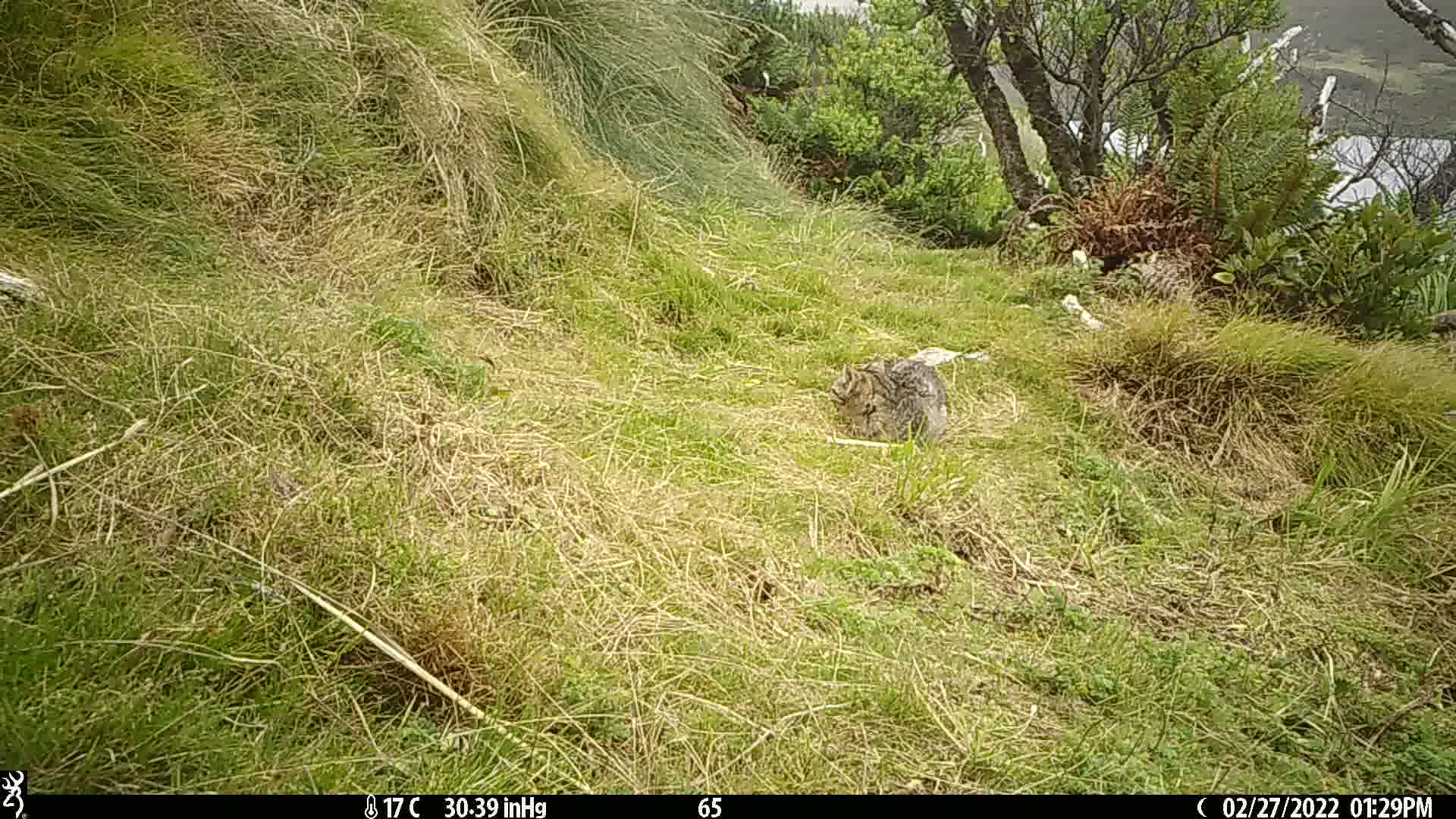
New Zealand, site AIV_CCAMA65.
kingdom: Animalia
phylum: Chordata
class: Mammalia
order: Carnivora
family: Felidae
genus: Felis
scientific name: Felis catus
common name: domestic cat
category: cat